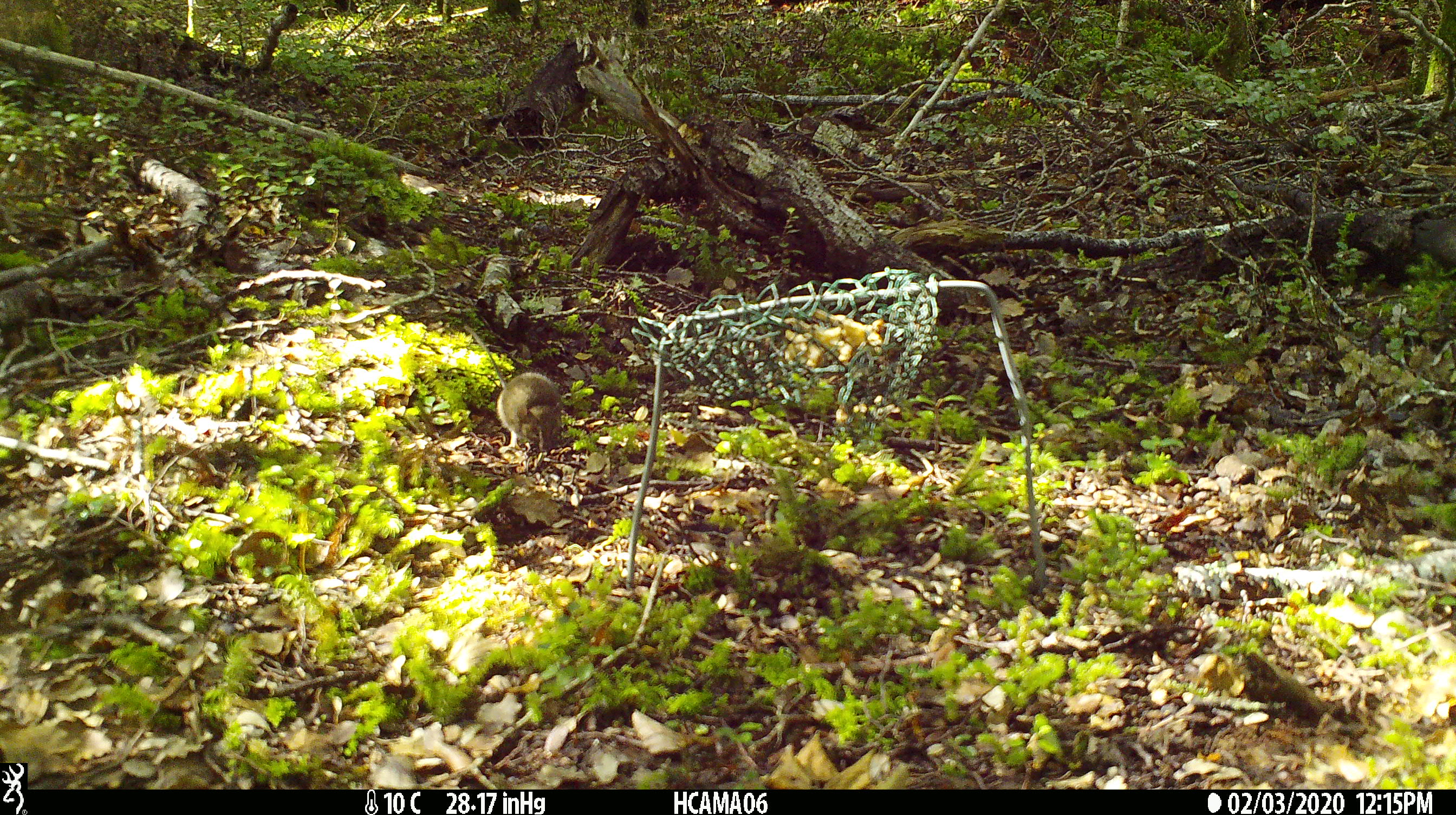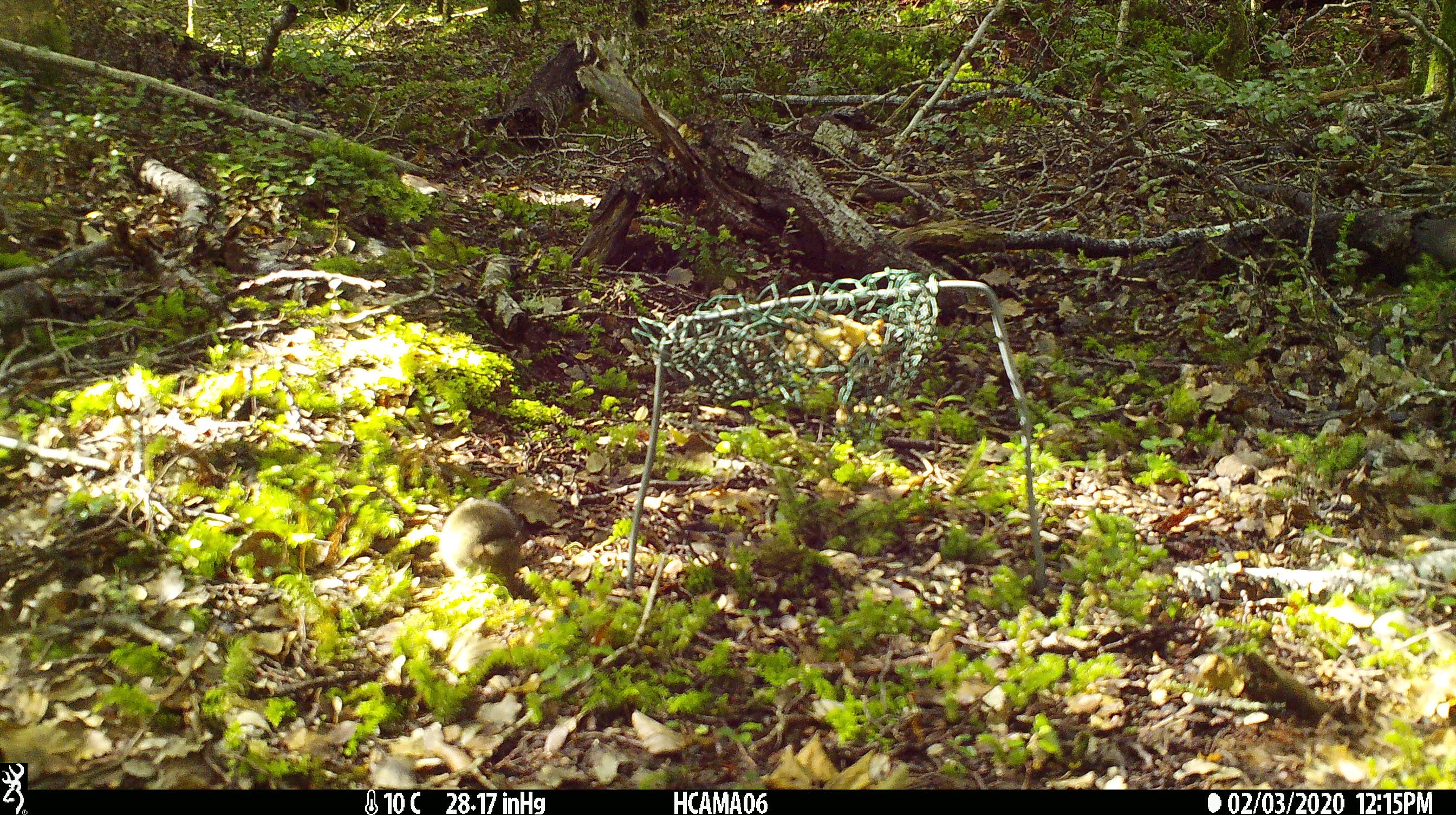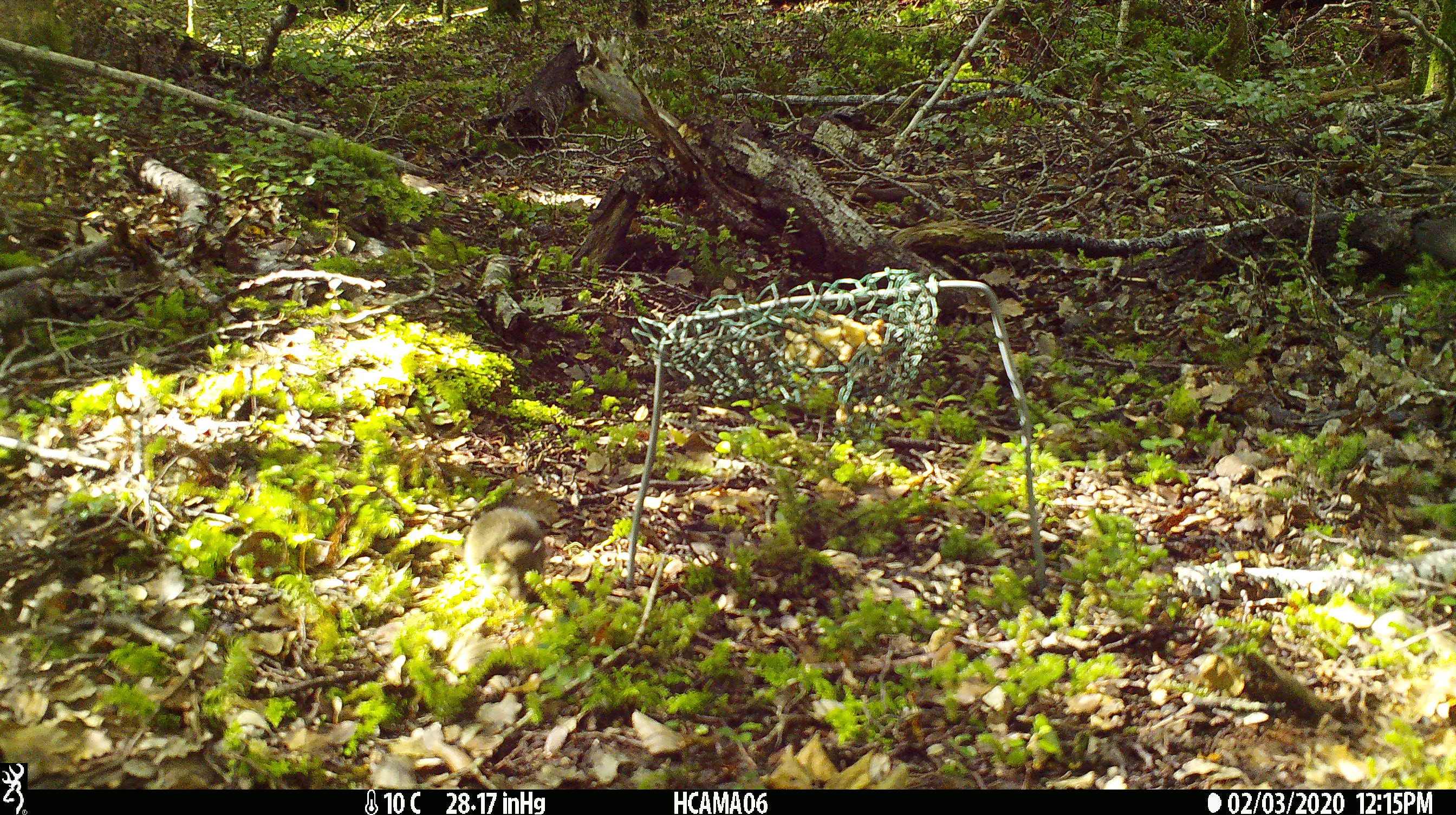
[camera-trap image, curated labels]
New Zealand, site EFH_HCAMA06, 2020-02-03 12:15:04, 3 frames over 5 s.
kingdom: Animalia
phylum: Chordata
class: Mammalia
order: Rodentia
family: Muridae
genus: Mus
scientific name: Mus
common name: mouse